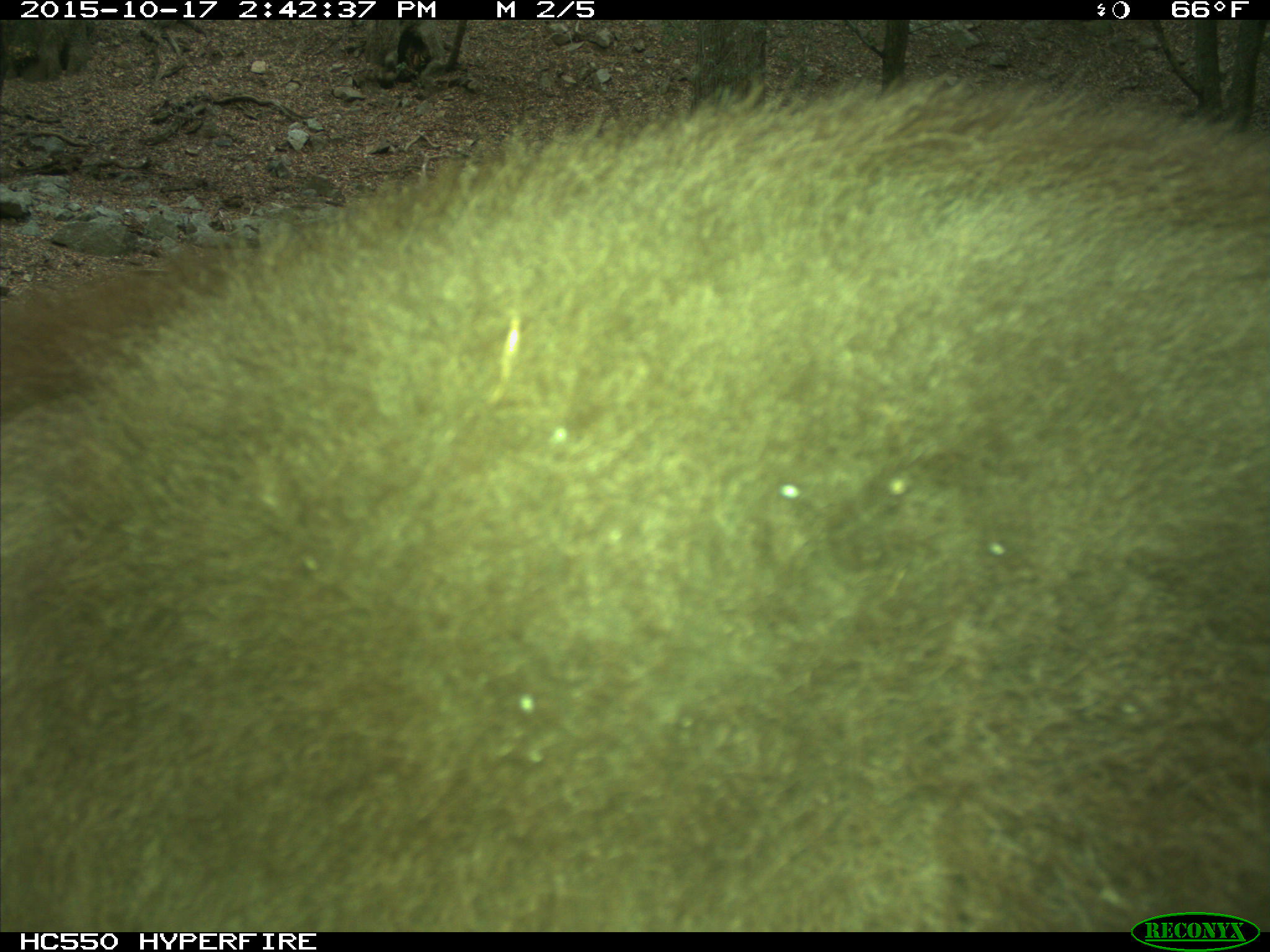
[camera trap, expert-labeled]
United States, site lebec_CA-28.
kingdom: Animalia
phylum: Chordata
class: Mammalia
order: Carnivora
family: Ursidae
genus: Ursus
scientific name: Ursus americanus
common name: american black bear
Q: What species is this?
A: Ursus americanus (american black bear).